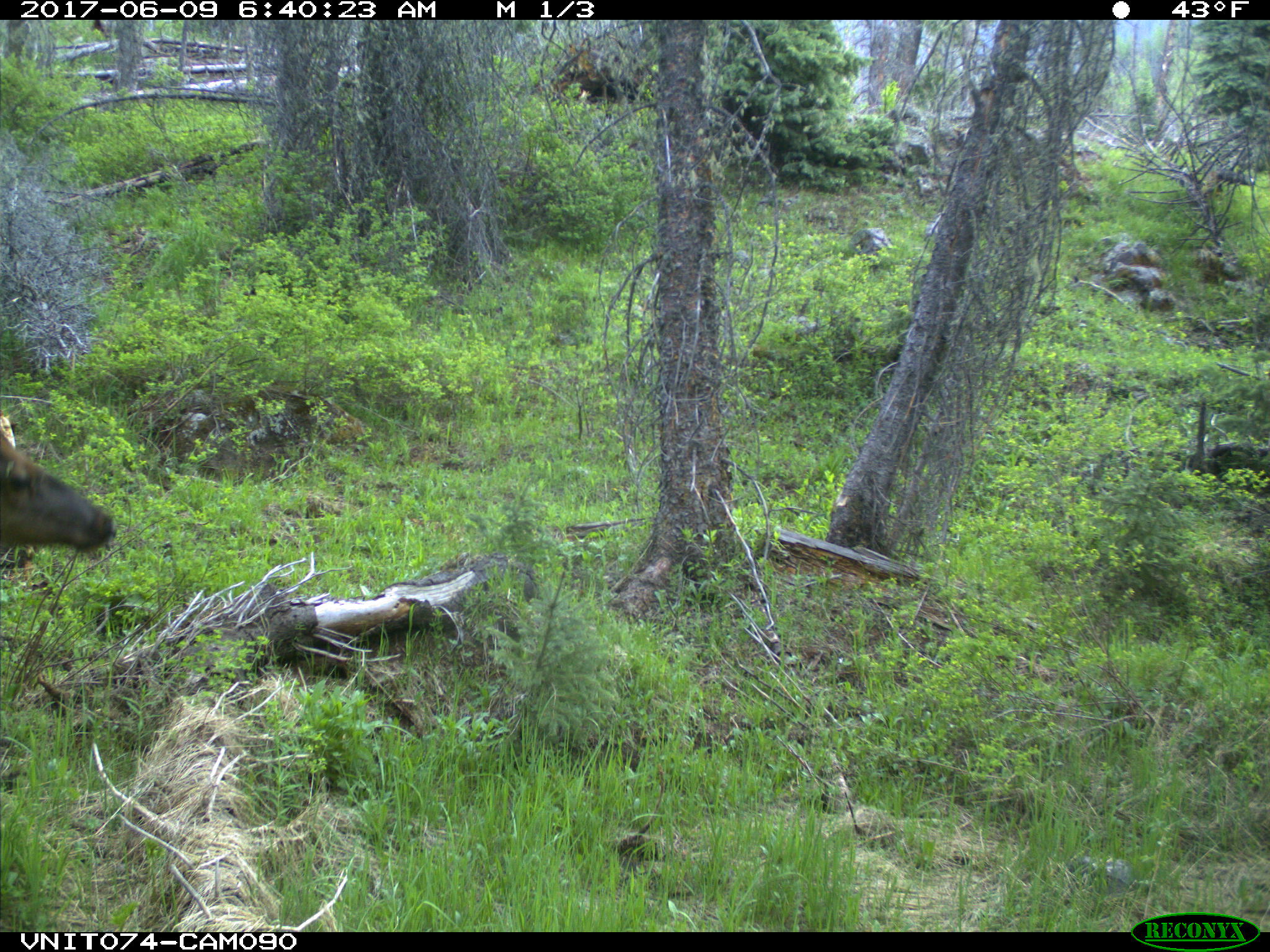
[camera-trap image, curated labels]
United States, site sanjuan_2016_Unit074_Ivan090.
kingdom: Animalia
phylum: Chordata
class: Mammalia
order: Artiodactyla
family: Cervidae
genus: Cervus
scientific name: Cervus elaphus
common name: red deer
Cervus elaphus (red deer).